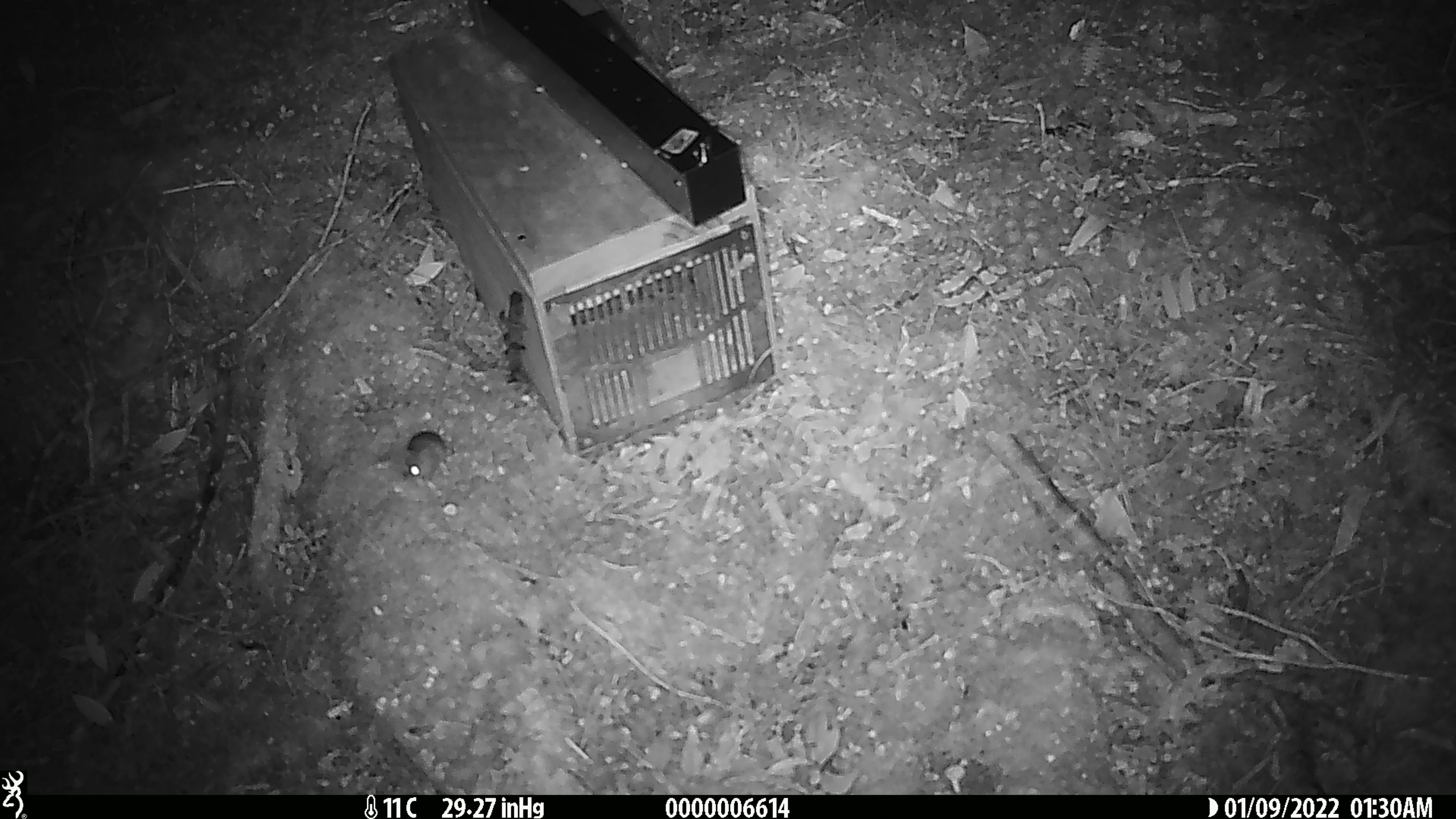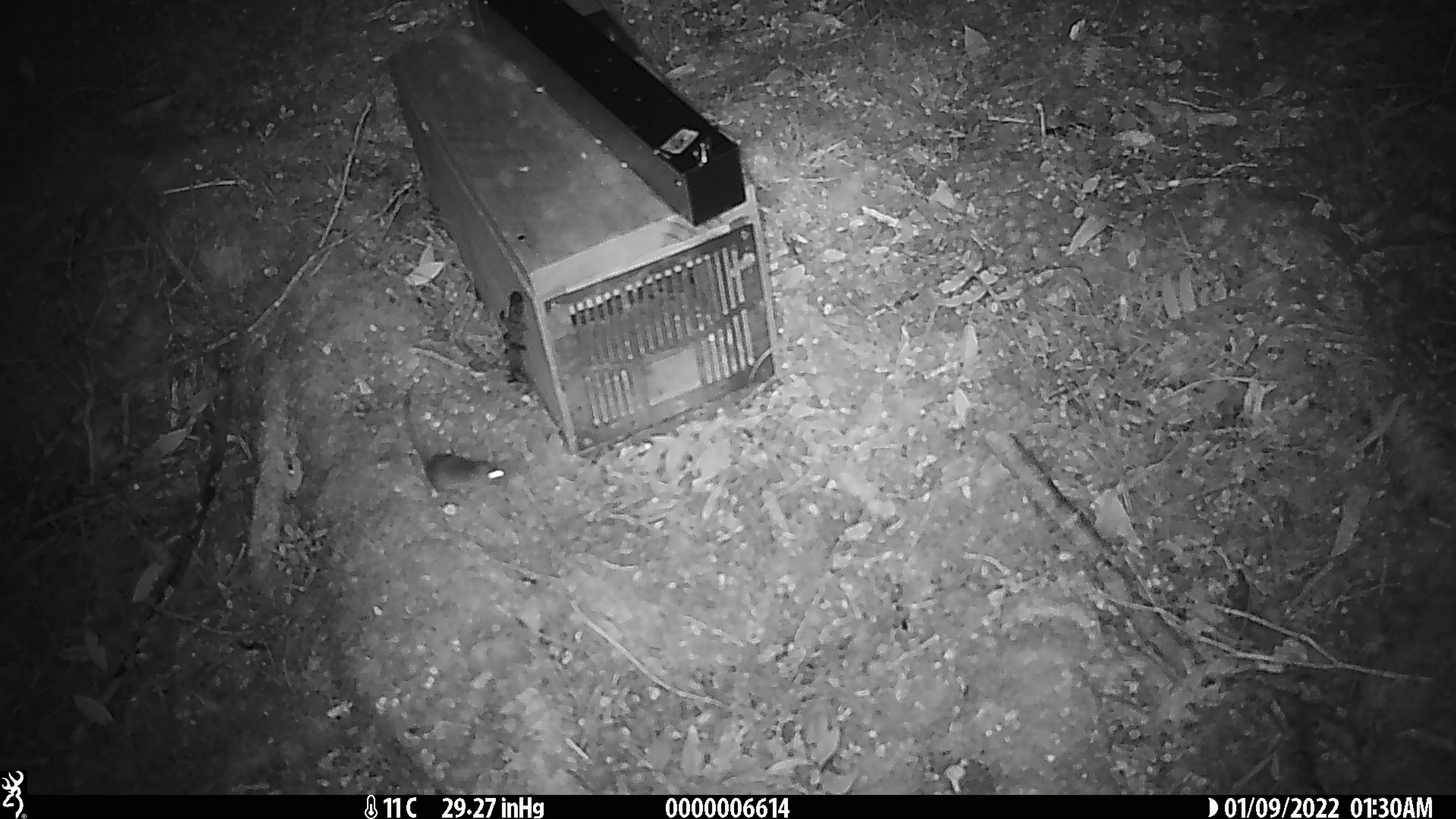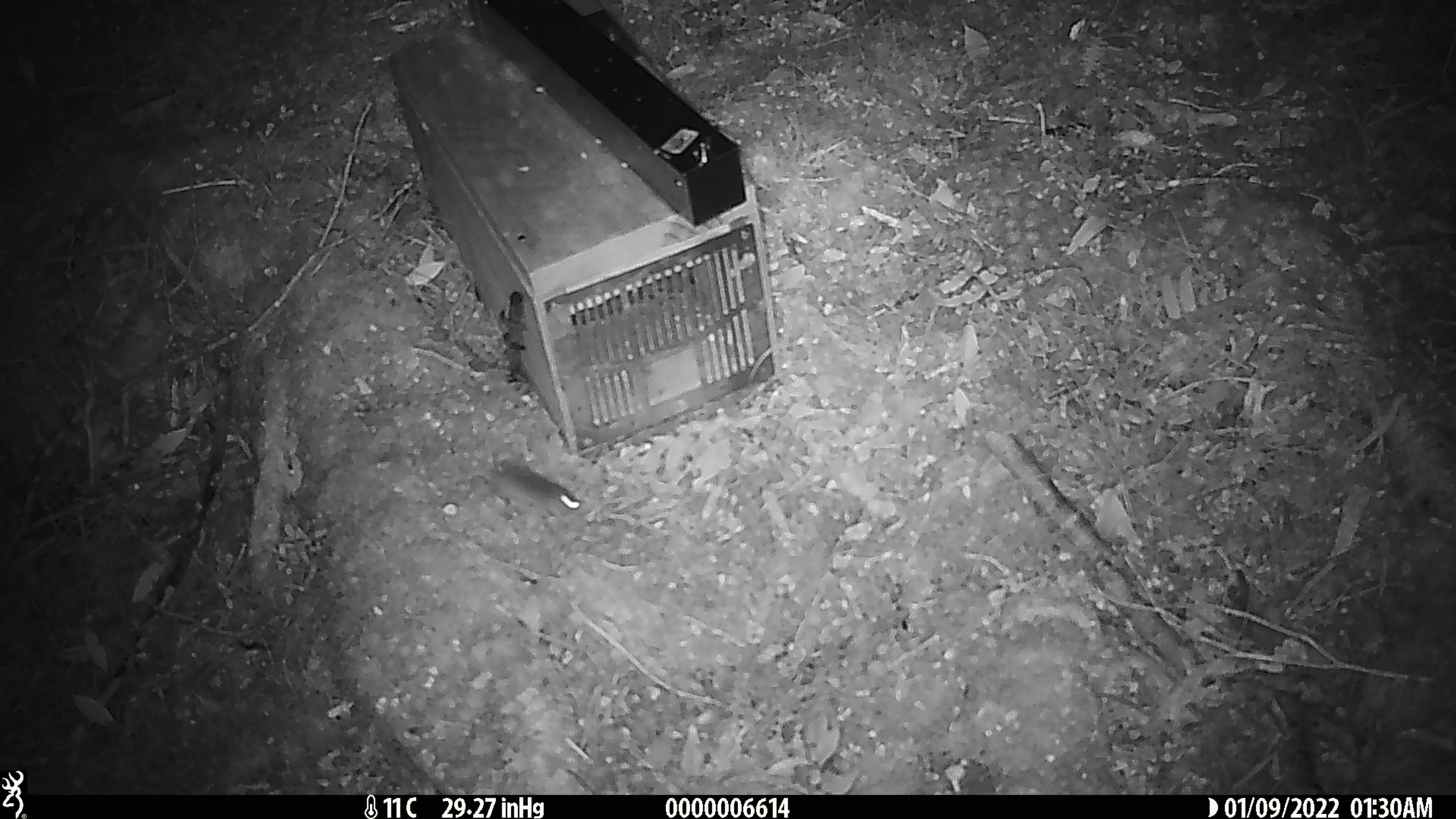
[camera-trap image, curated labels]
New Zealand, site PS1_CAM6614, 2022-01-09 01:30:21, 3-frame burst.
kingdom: Animalia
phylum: Chordata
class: Mammalia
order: Rodentia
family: Muridae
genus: Mus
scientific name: Mus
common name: mouse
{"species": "mouse (Mus)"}